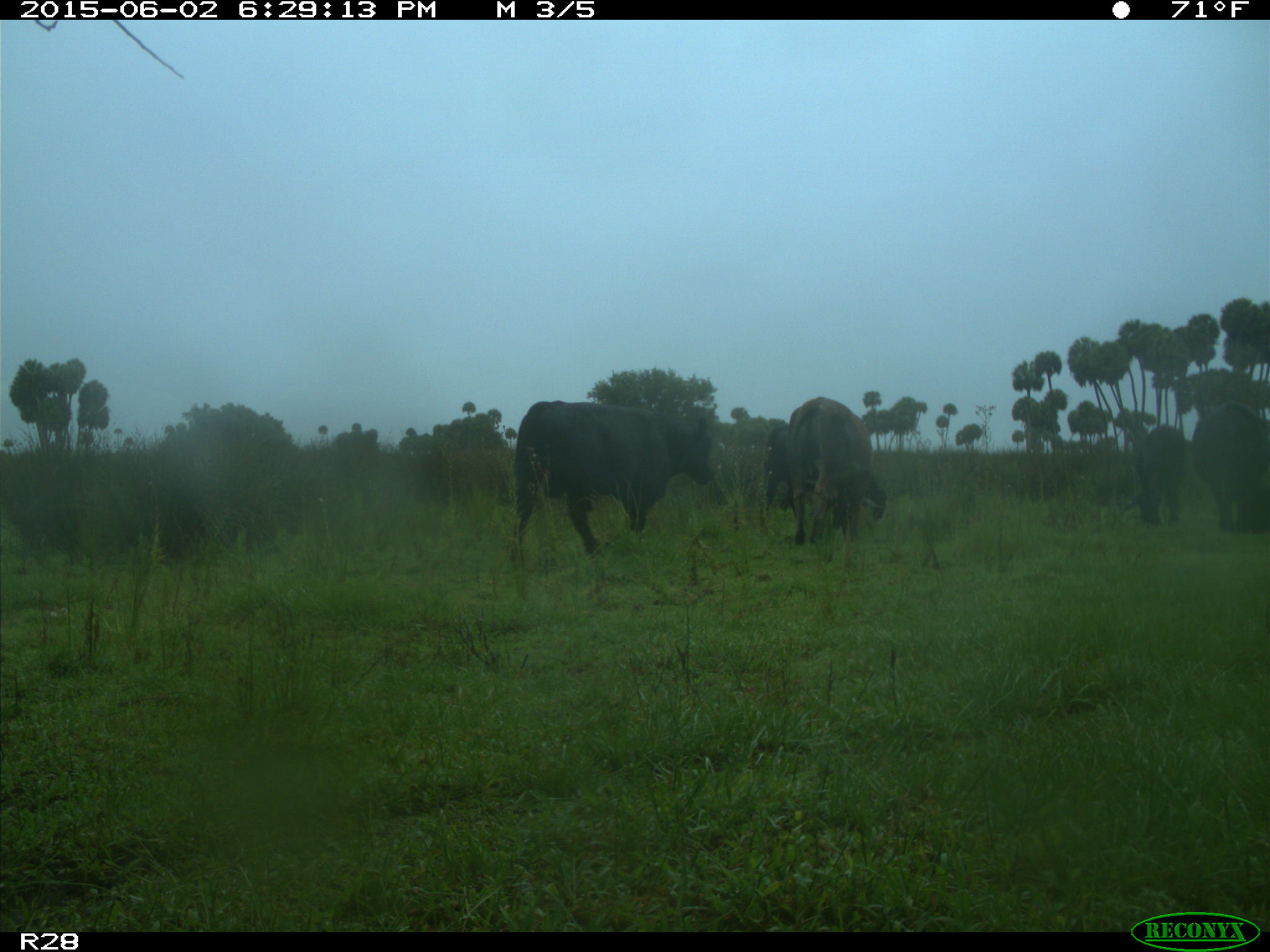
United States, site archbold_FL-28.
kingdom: Animalia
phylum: Chordata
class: Mammalia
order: Artiodactyla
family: Bovidae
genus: Bos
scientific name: Bos taurus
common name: domestic cow